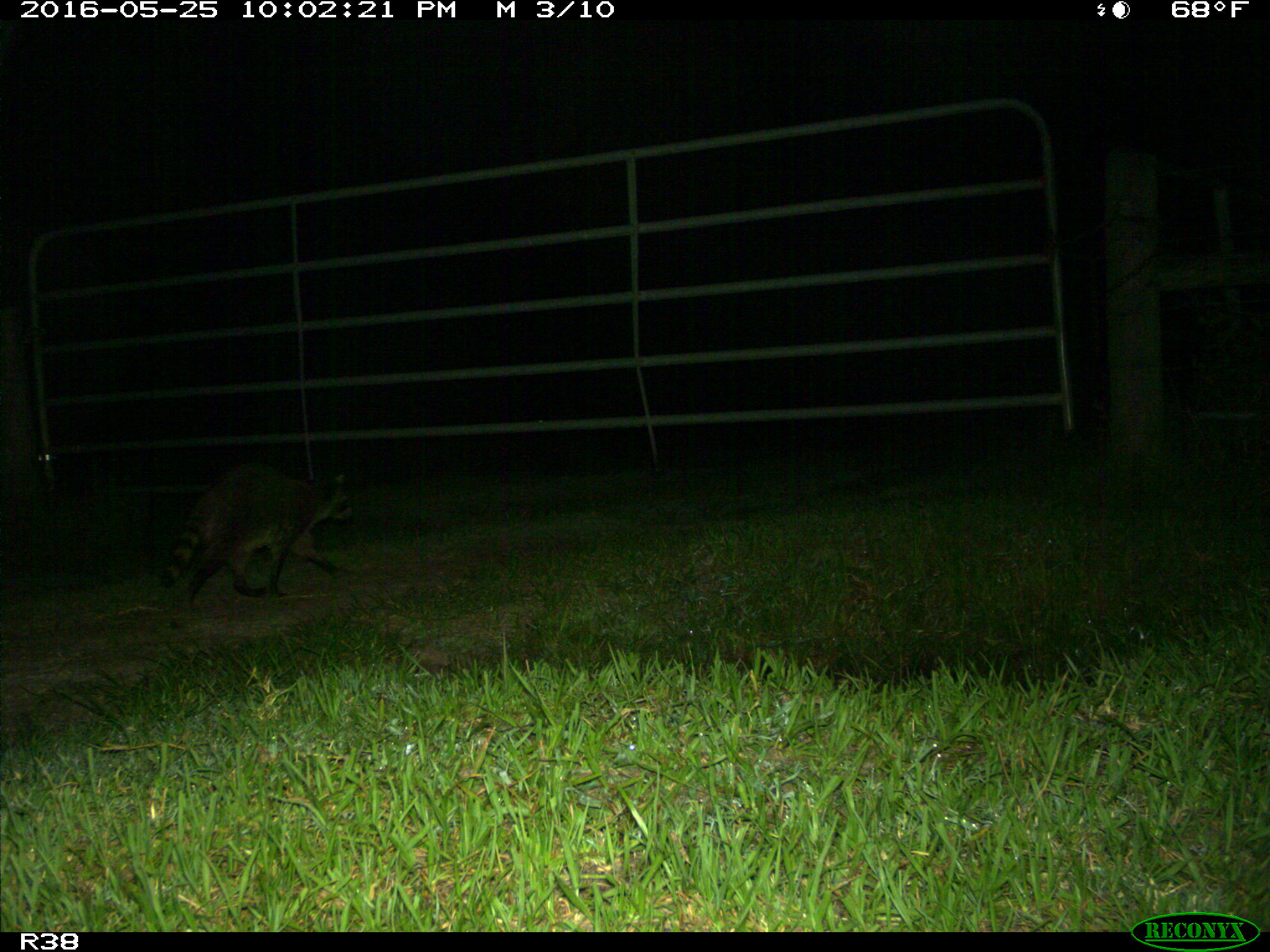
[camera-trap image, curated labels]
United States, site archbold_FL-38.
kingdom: Animalia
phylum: Chordata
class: Mammalia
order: Carnivora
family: Procyonidae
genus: Procyon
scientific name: Procyon lotor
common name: common raccoon